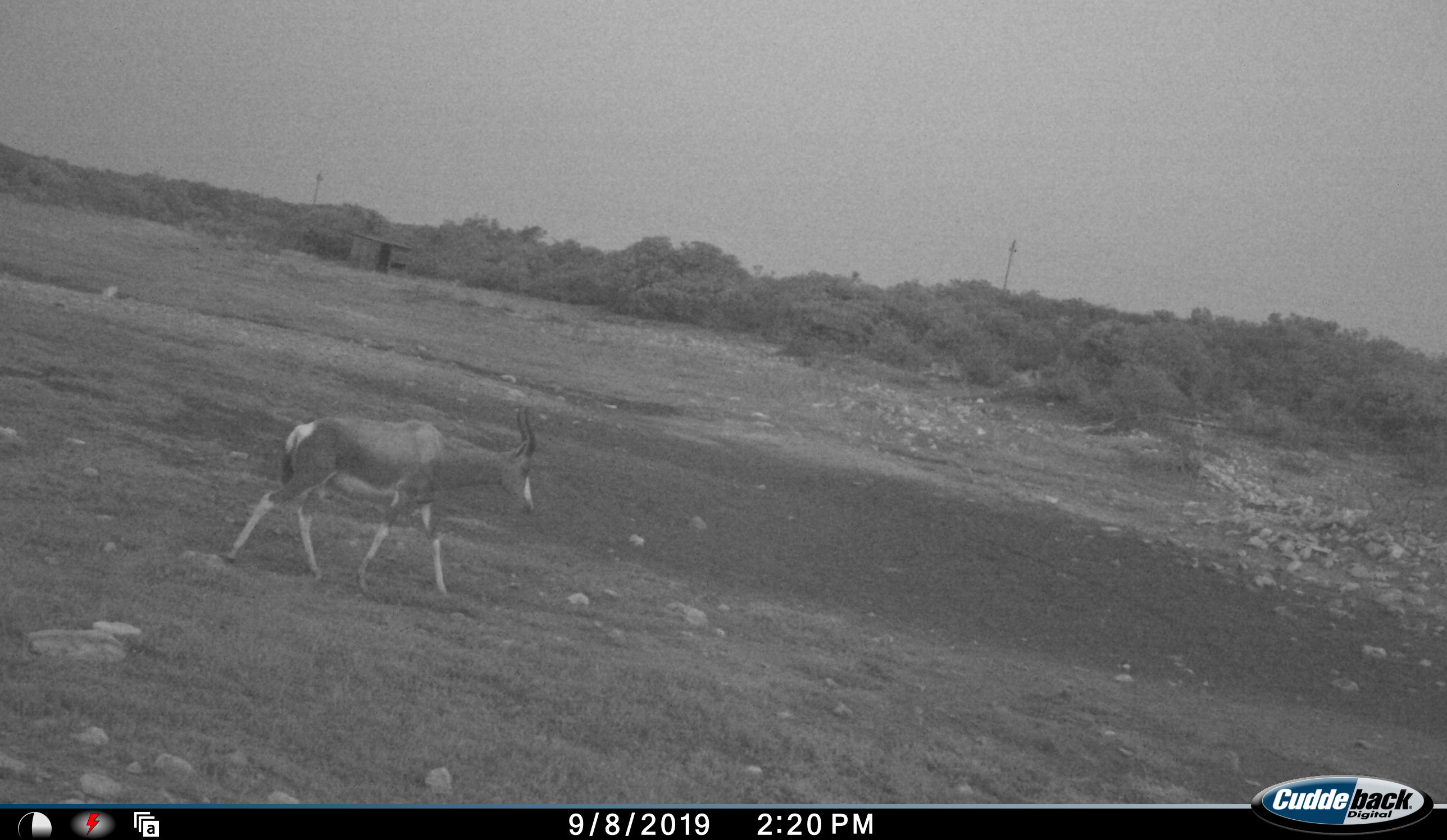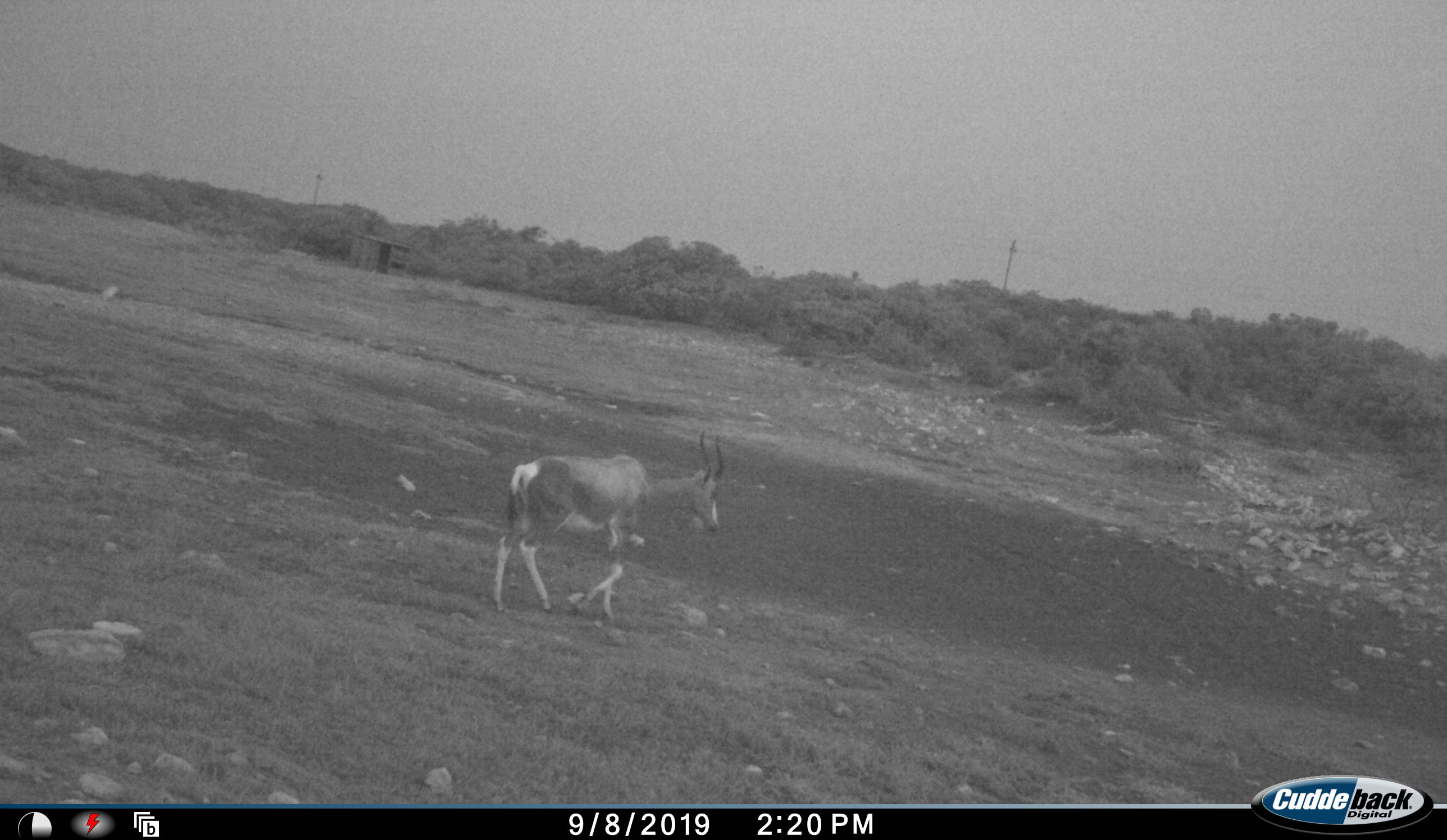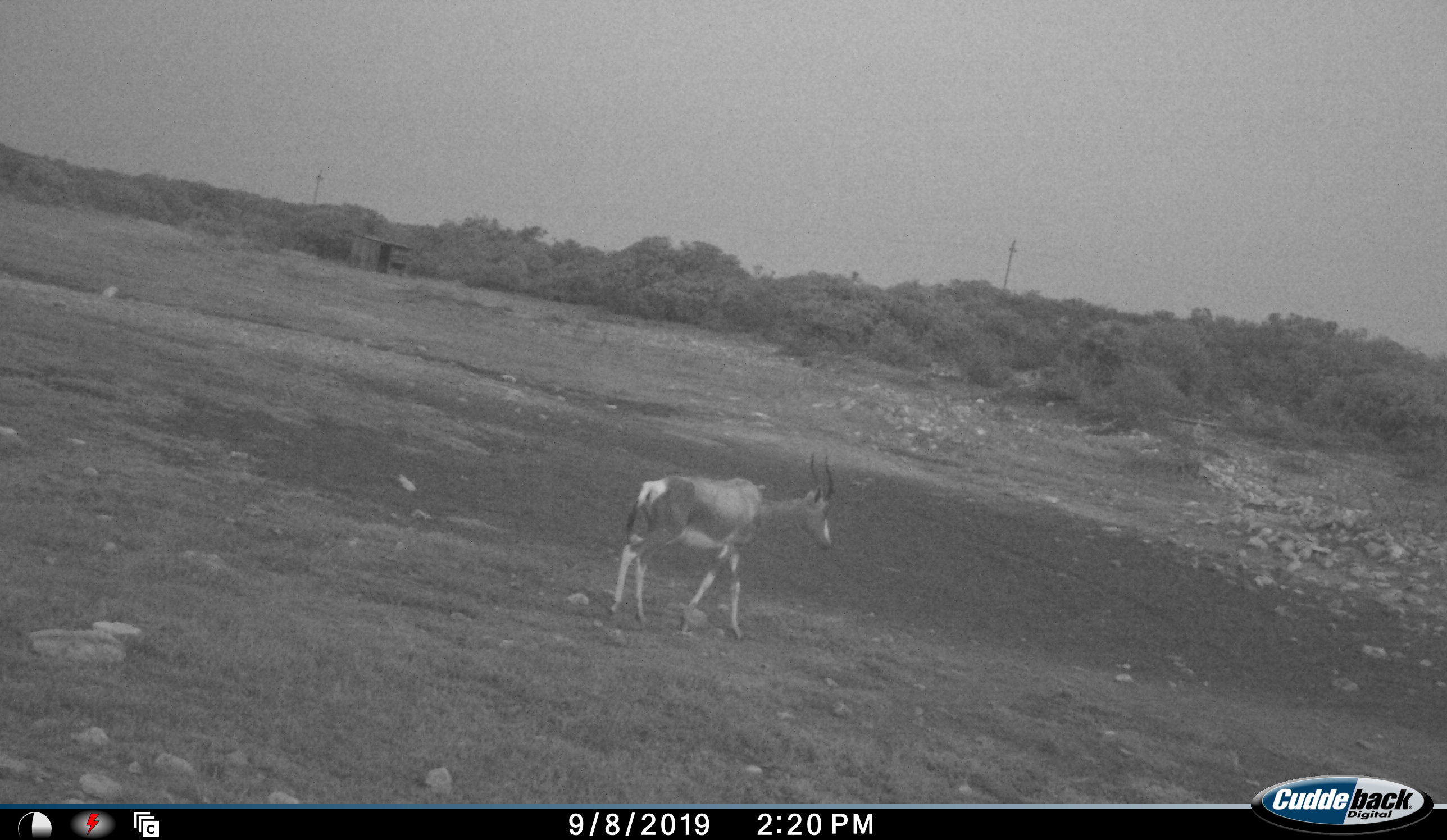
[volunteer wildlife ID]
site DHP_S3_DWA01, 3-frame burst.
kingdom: Animalia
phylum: Chordata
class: Mammalia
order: Artiodactyla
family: Bovidae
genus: Damaliscus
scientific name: Damaliscus pygargus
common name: bontebok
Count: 1.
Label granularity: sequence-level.